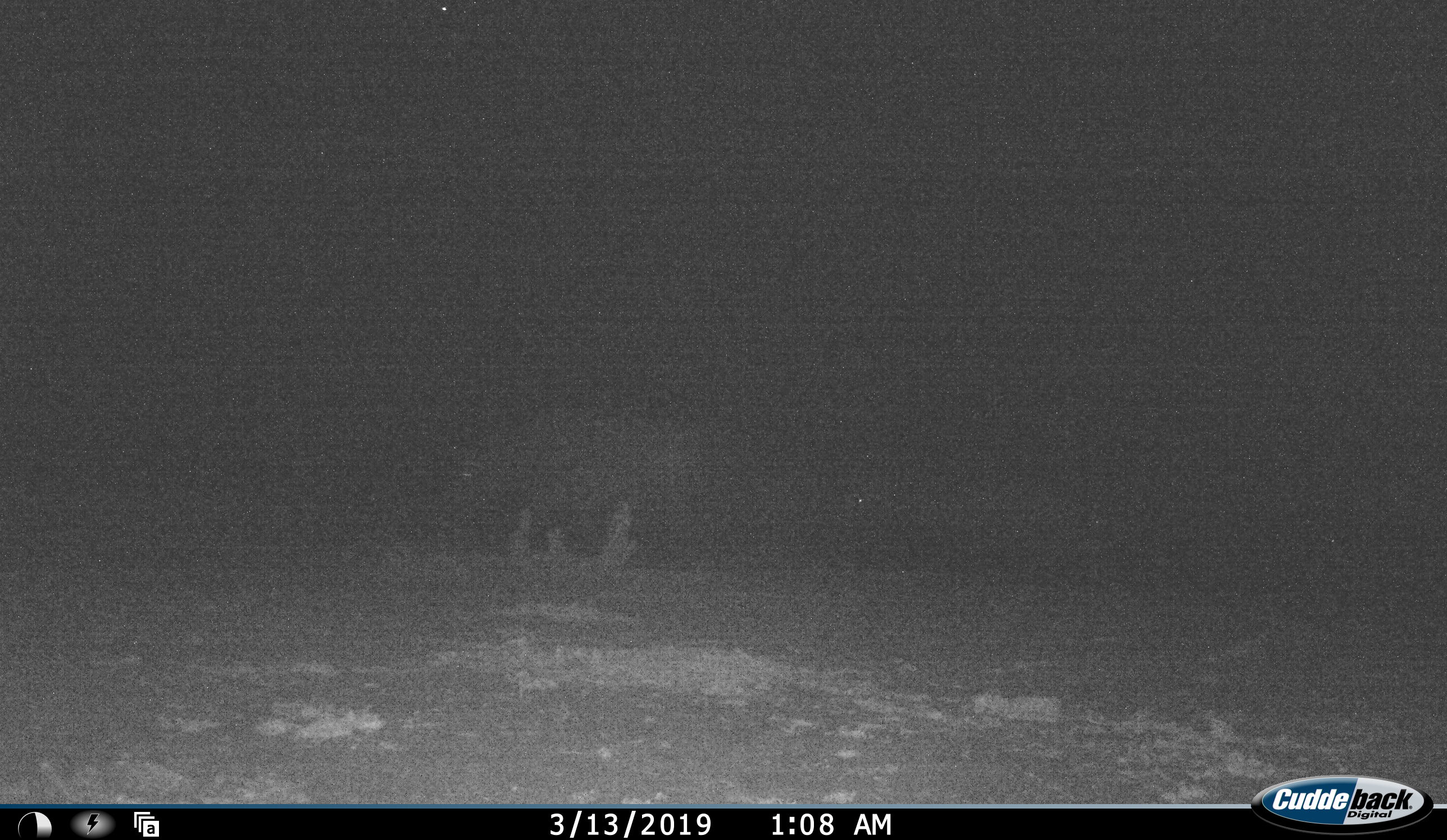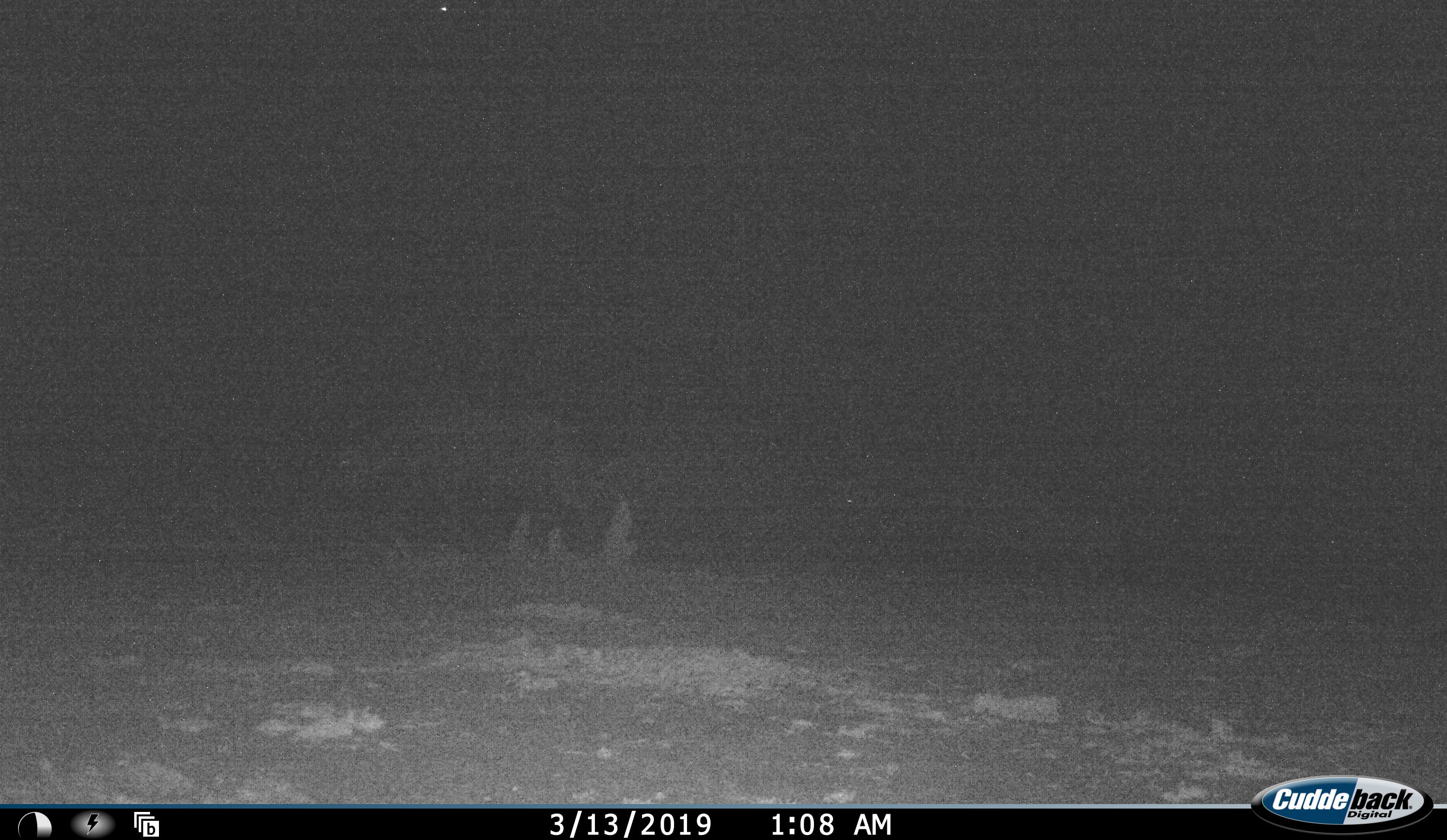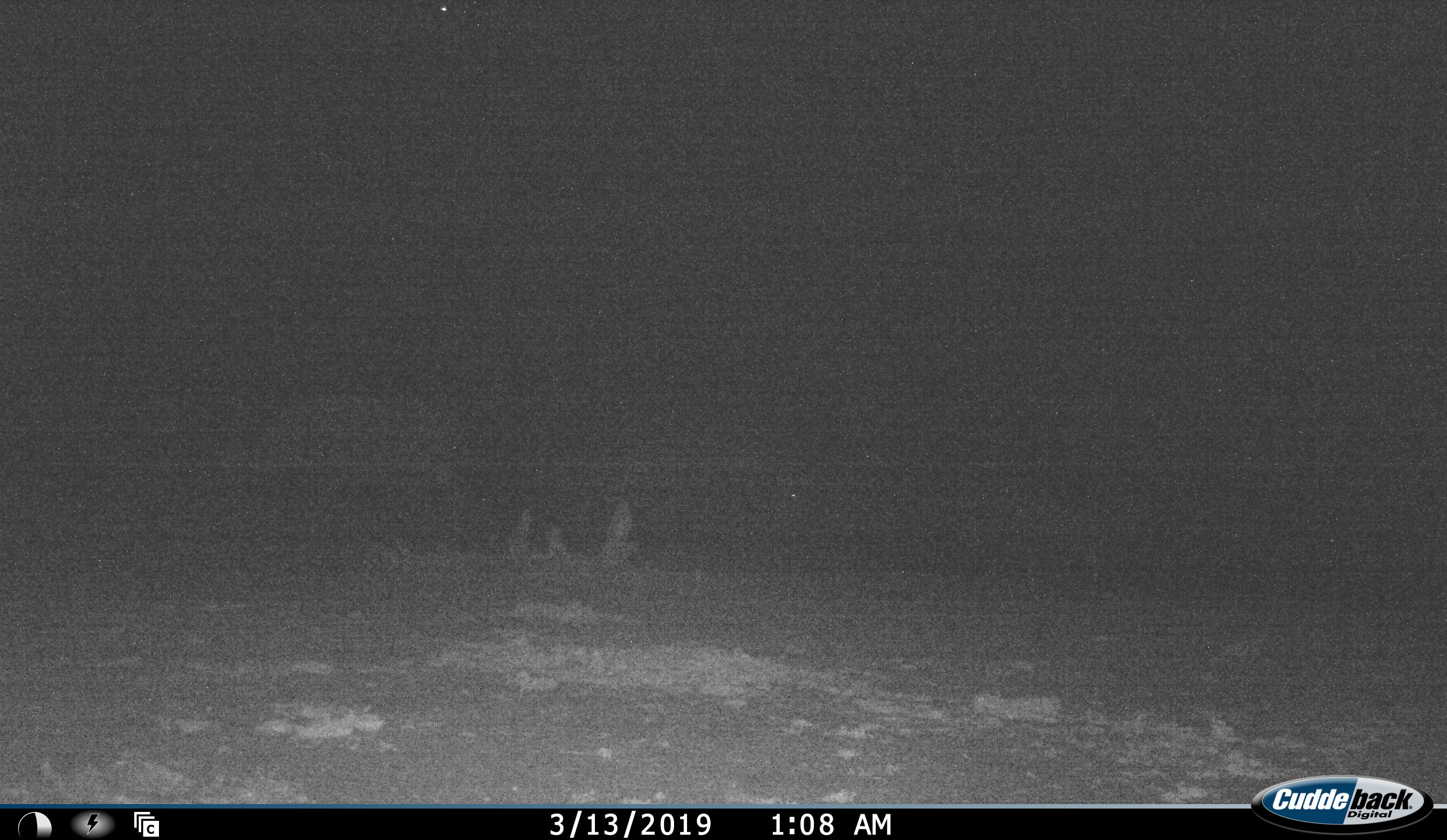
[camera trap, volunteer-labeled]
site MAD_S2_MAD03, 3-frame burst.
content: unidentified animal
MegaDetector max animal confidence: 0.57